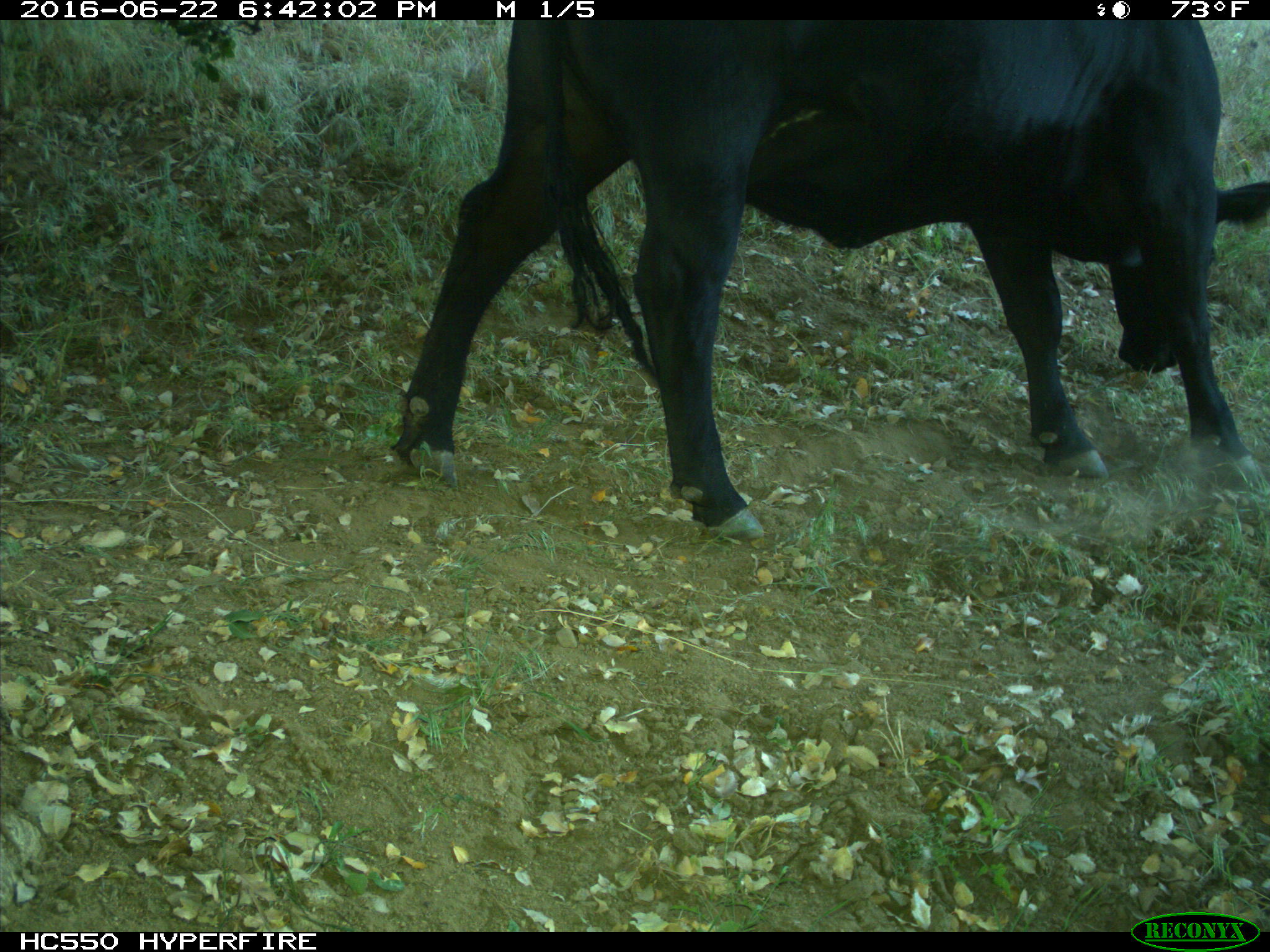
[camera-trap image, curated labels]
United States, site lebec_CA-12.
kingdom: Animalia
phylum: Chordata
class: Mammalia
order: Artiodactyla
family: Bovidae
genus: Bos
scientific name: Bos taurus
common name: domestic cow